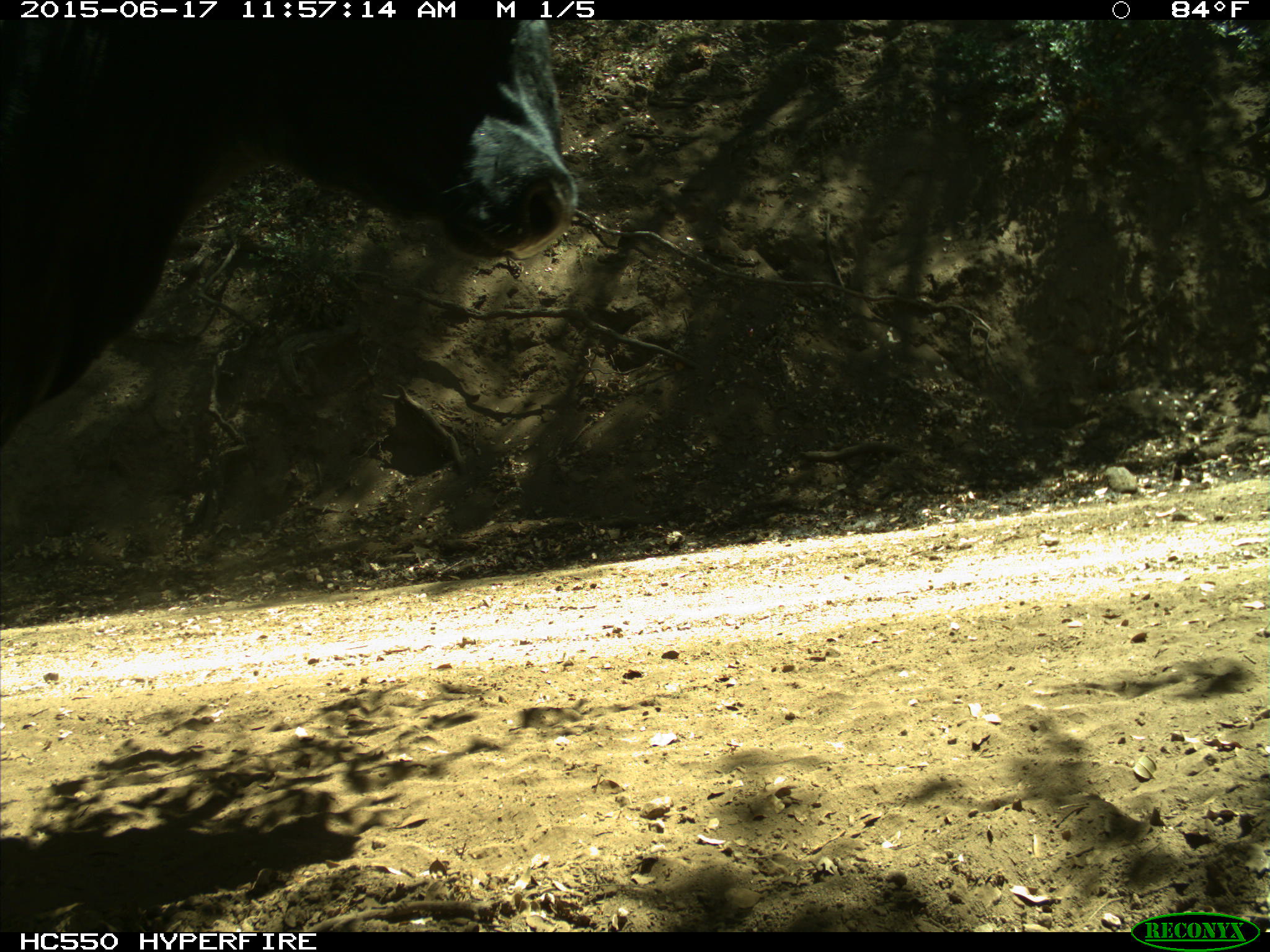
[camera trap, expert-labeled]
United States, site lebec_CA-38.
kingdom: Animalia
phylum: Chordata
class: Mammalia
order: Artiodactyla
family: Bovidae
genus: Bos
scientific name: Bos taurus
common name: domestic cow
Bos taurus (domestic cow).